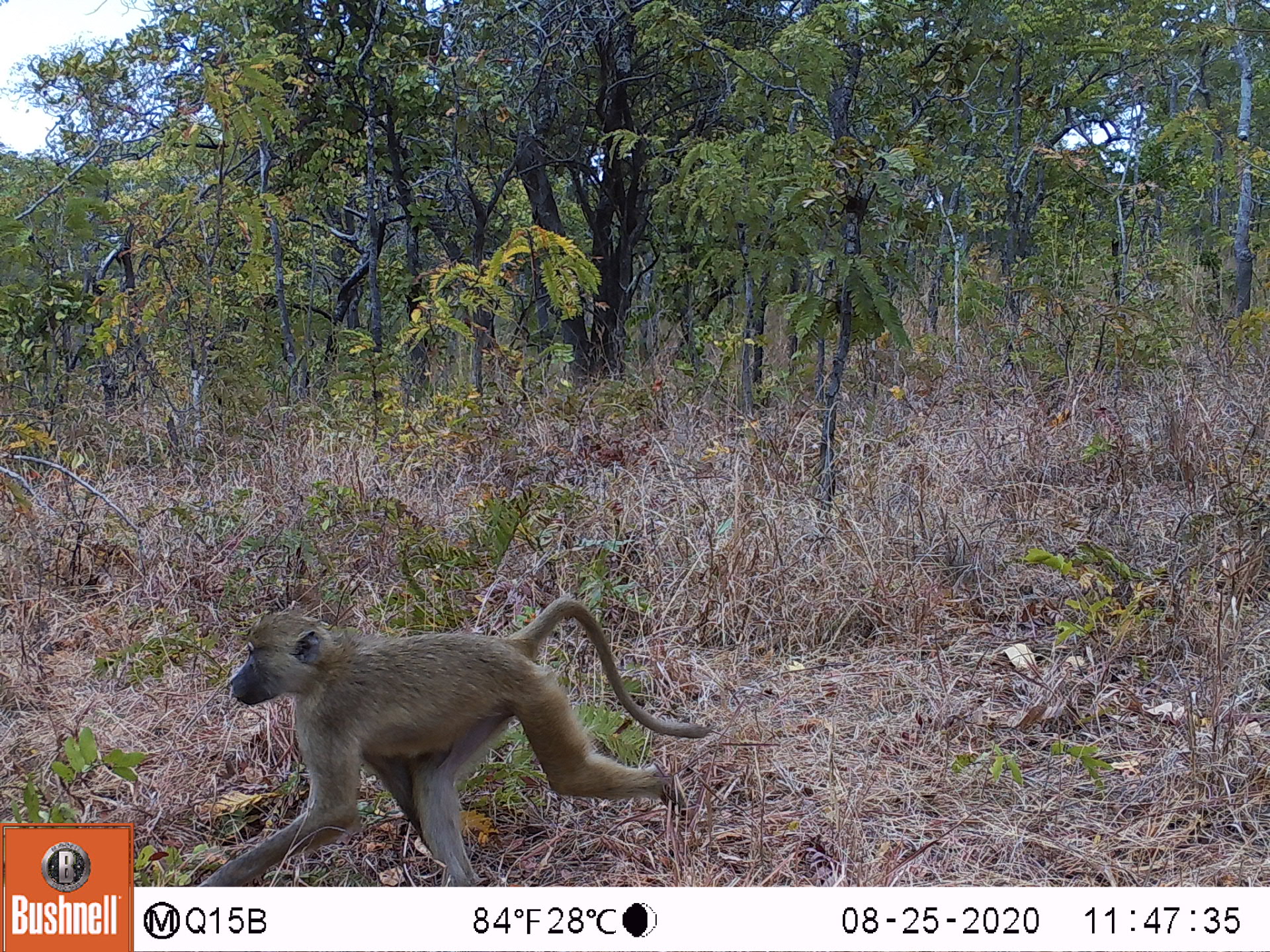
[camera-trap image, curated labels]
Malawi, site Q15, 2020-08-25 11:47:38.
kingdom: Animalia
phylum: Chordata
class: Mammalia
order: Primates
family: Cercopithecidae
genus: Papio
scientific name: Papio cynocephalus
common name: yellow baboon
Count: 1.